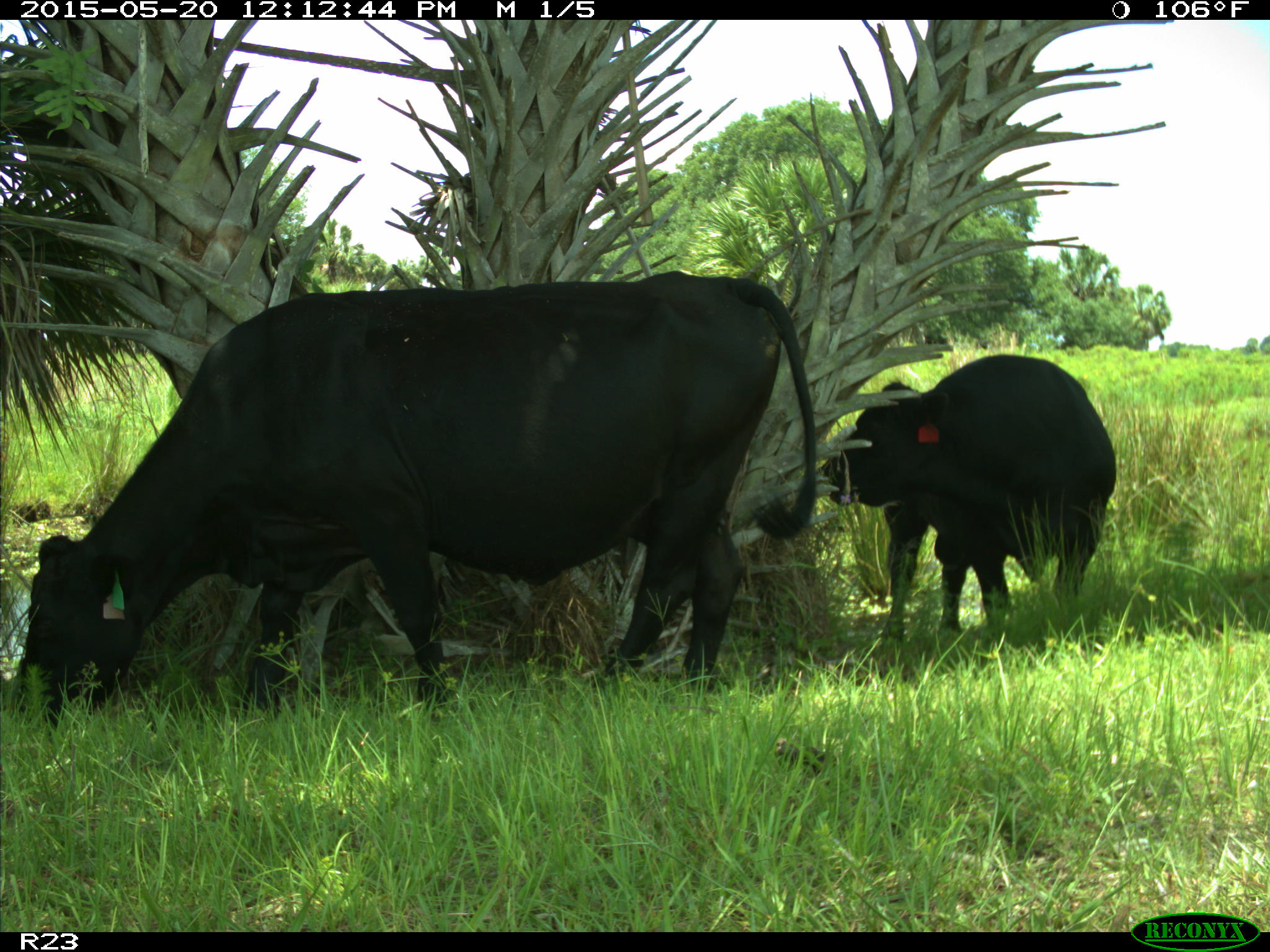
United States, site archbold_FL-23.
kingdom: Animalia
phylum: Chordata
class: Mammalia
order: Artiodactyla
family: Suidae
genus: Sus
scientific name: Sus scrofa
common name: wild boar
Sus scrofa (wild boar).